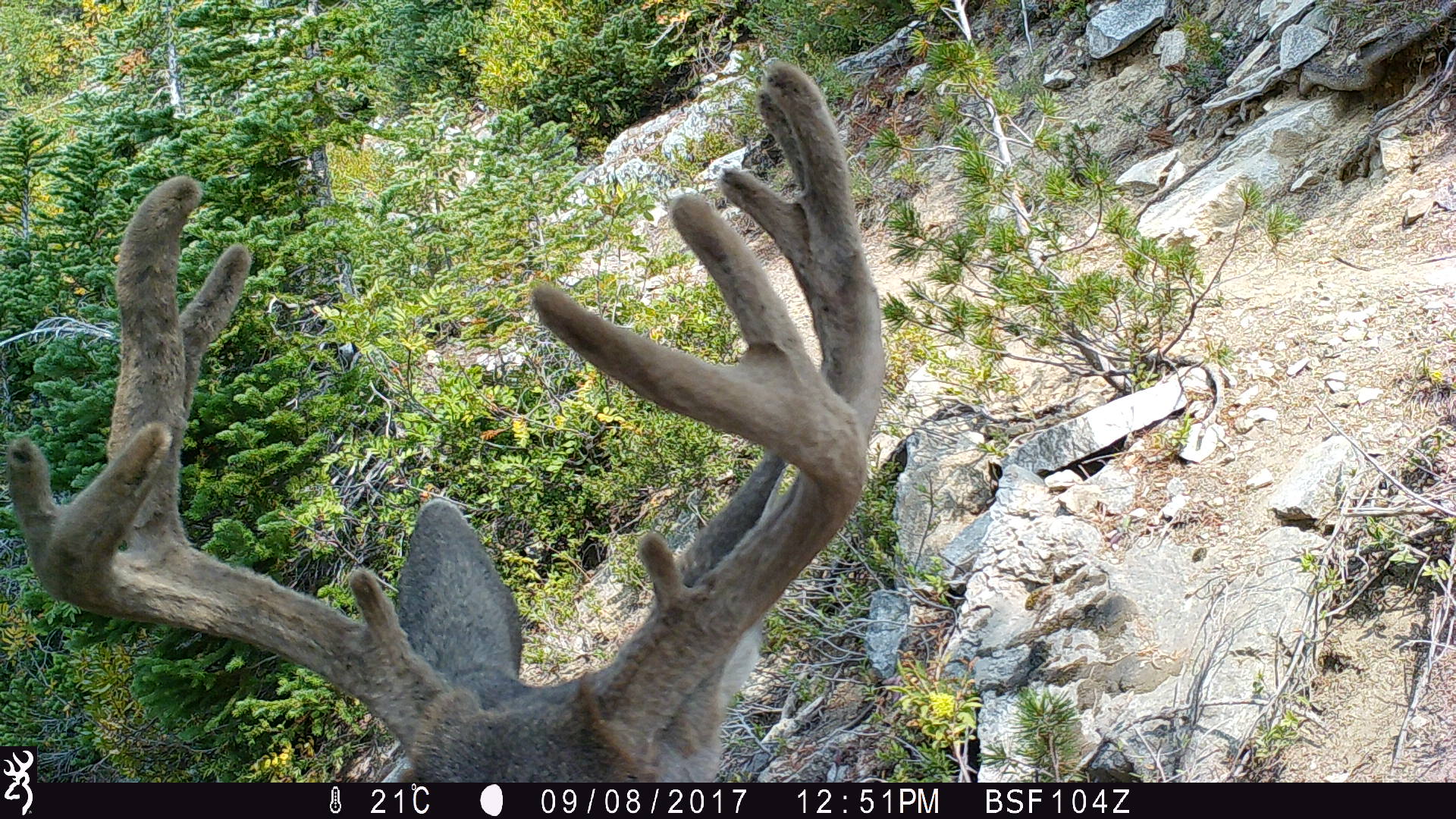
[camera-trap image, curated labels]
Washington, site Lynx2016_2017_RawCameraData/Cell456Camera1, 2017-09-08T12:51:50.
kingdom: Animalia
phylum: Chordata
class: Mammalia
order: Artiodactyla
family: Cervidae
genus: Odocoileus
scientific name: Odocoileus hemionus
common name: mule deer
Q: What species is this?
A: Odocoileus hemionus (mule deer).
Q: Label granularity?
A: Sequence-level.